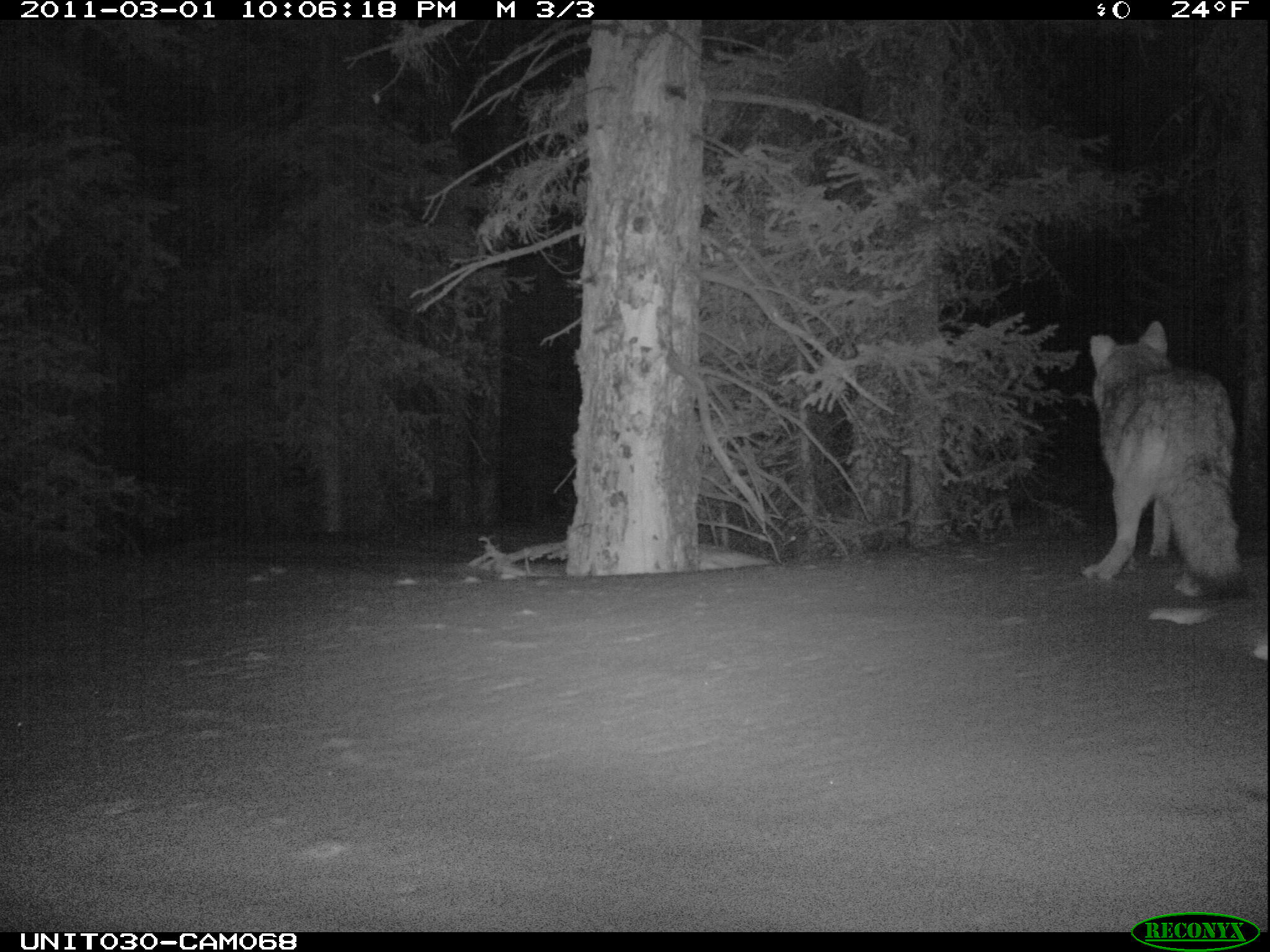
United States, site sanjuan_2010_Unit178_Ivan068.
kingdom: Animalia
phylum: Chordata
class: Mammalia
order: Carnivora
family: Canidae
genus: Canis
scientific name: Canis latrans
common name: coyote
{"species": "Canis latrans (coyote)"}